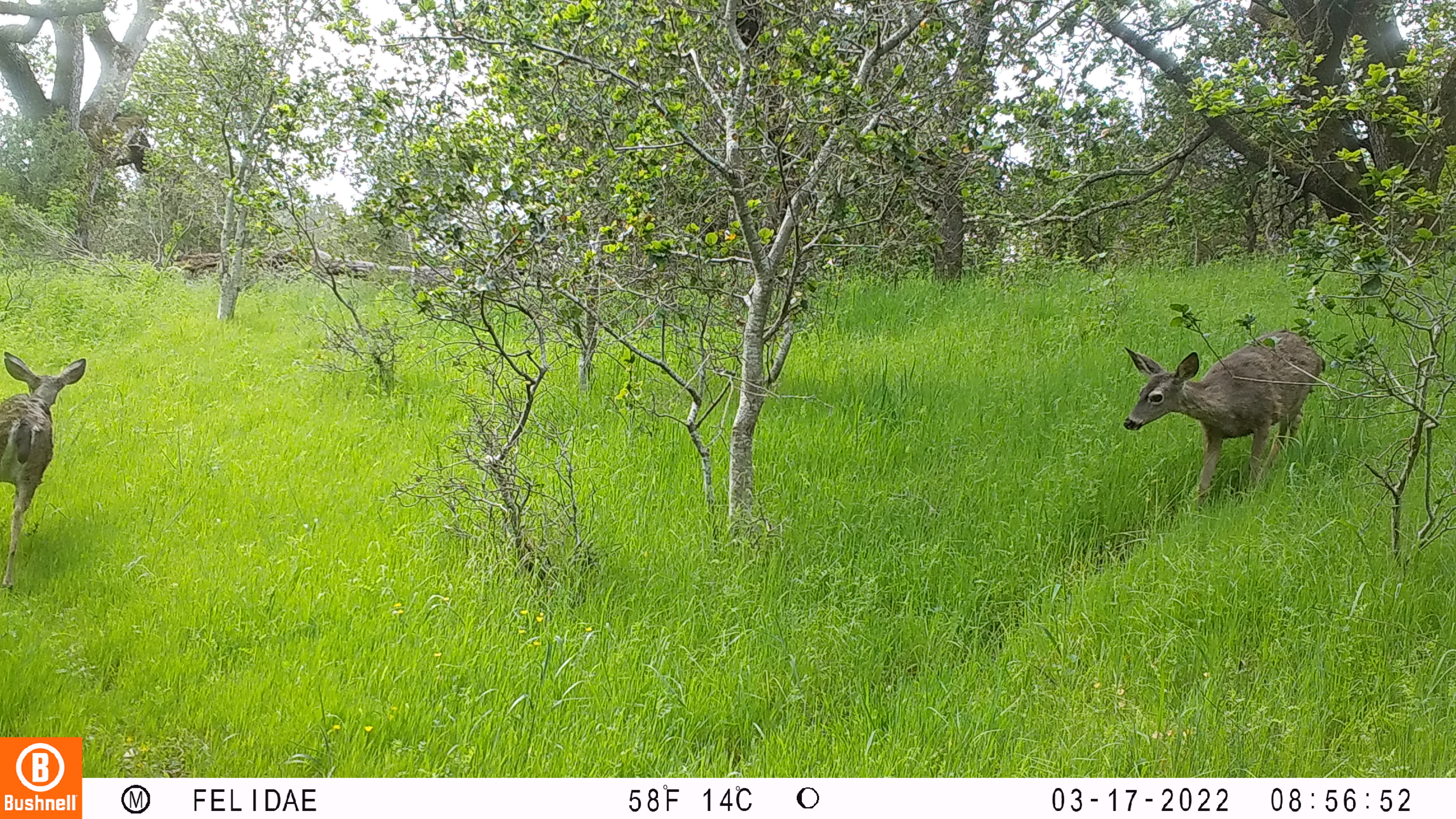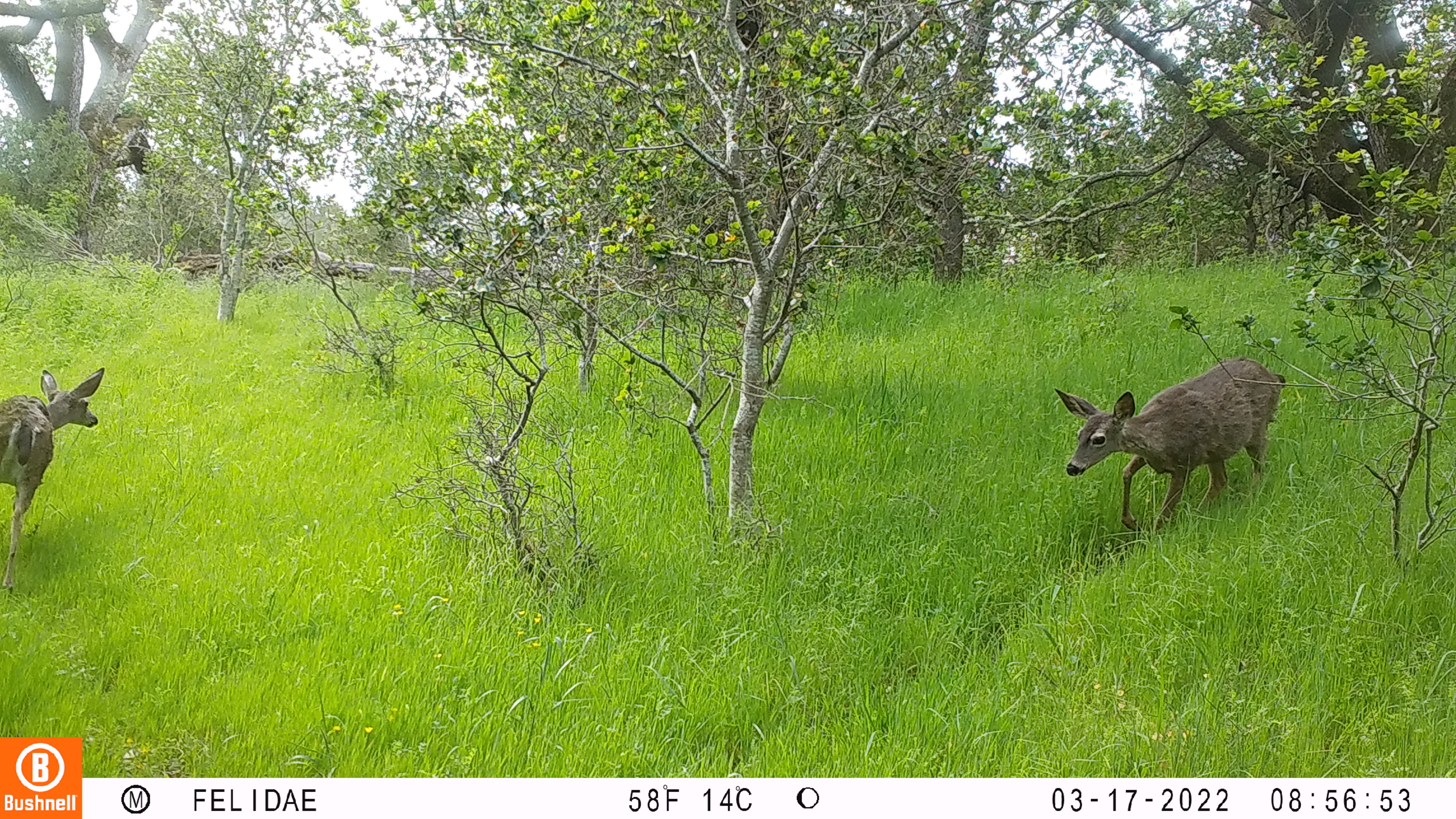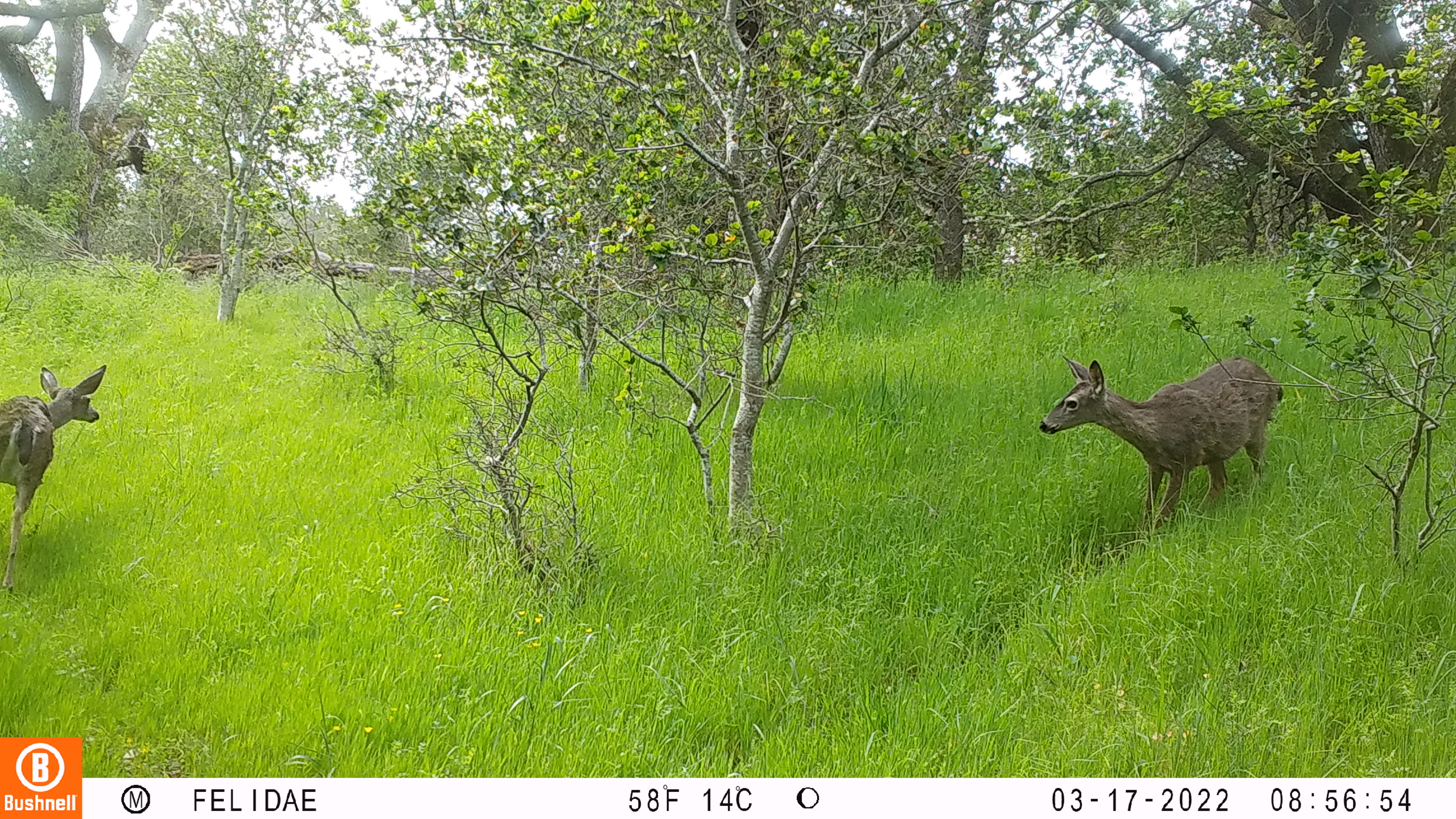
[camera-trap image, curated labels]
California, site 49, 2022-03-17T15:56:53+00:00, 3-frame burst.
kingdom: Animalia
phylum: Chordata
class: Mammalia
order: Artiodactyla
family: Cervidae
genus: Odocoileus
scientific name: Odocoileus hemionus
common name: mule deer